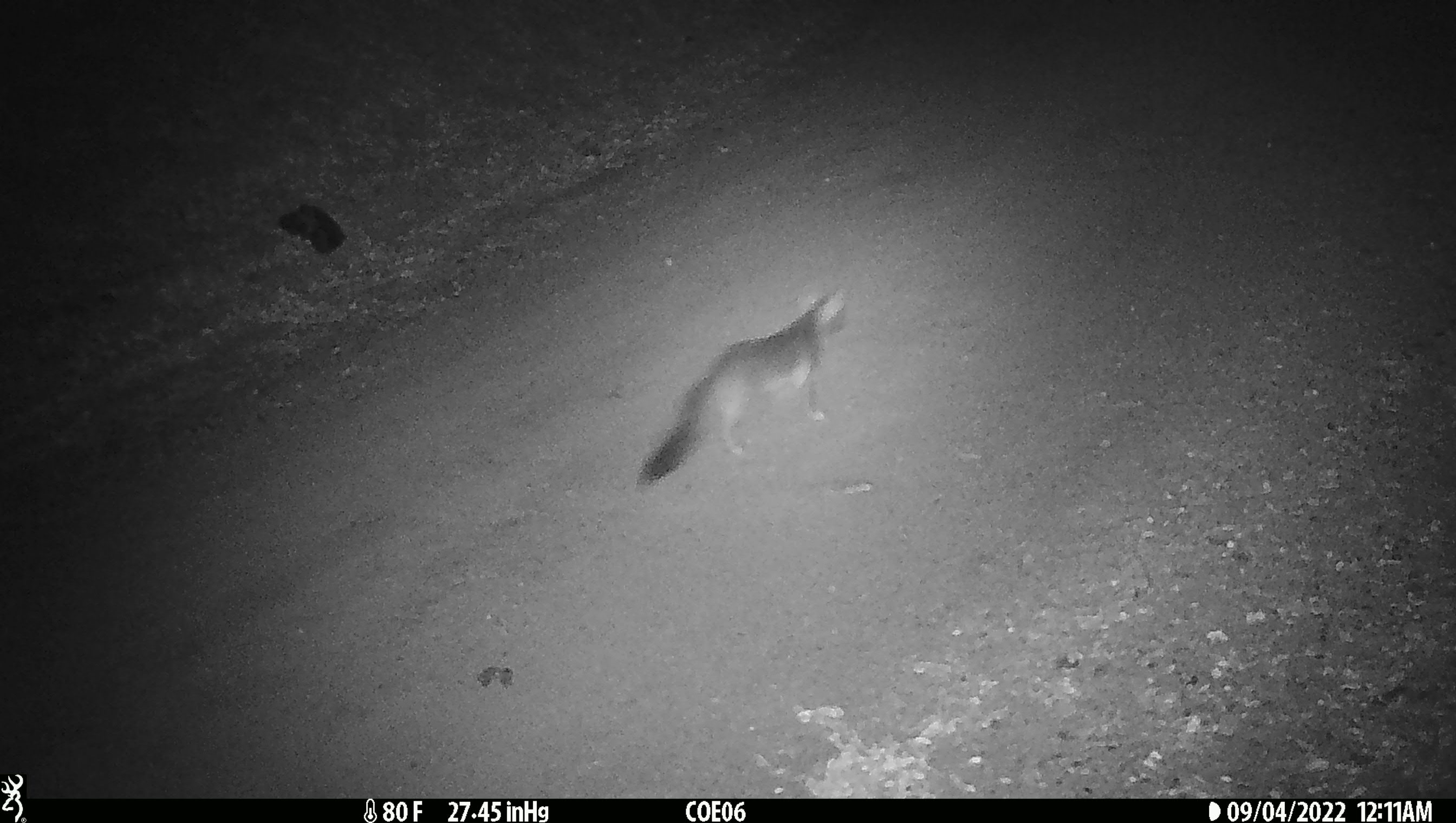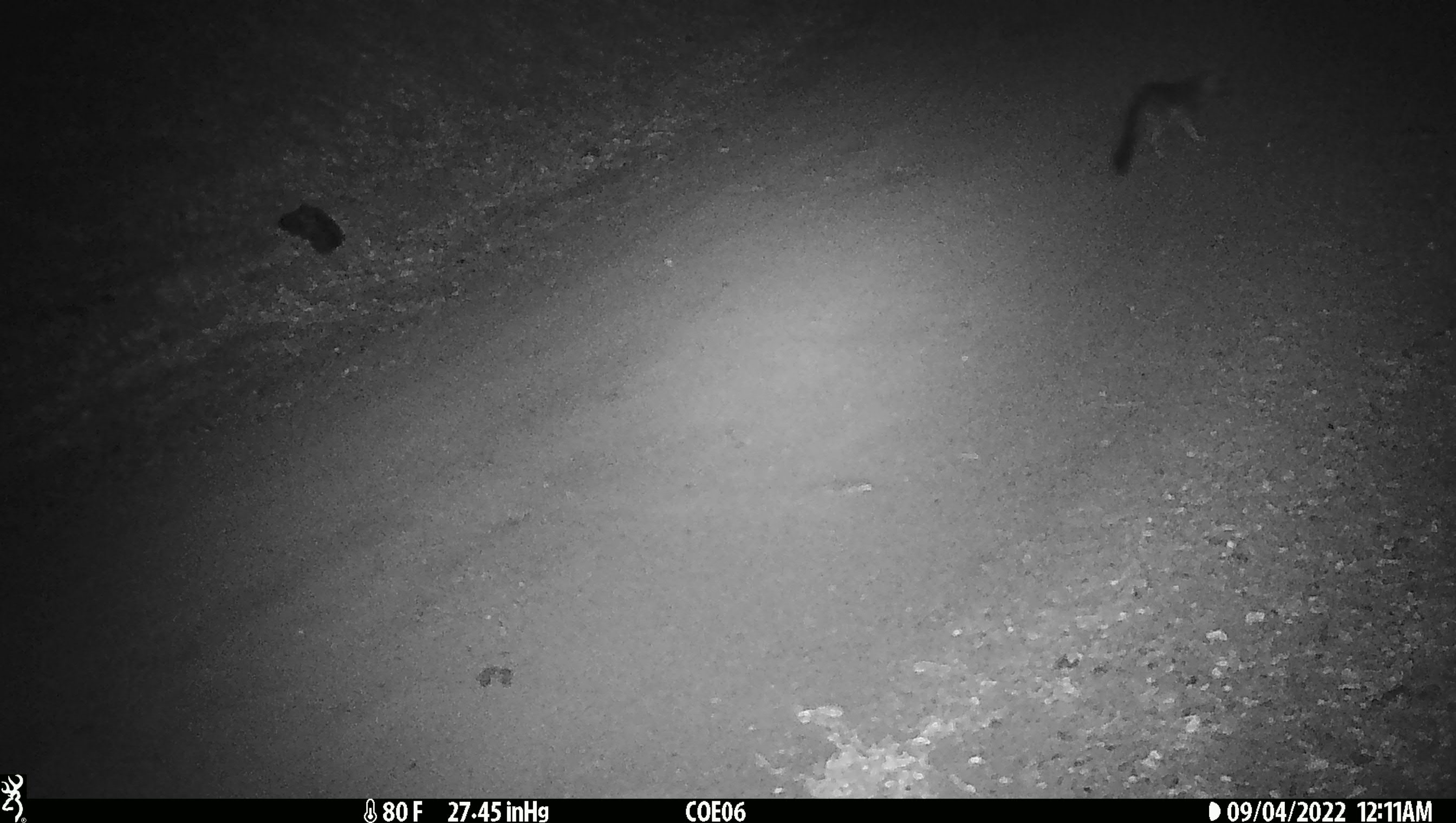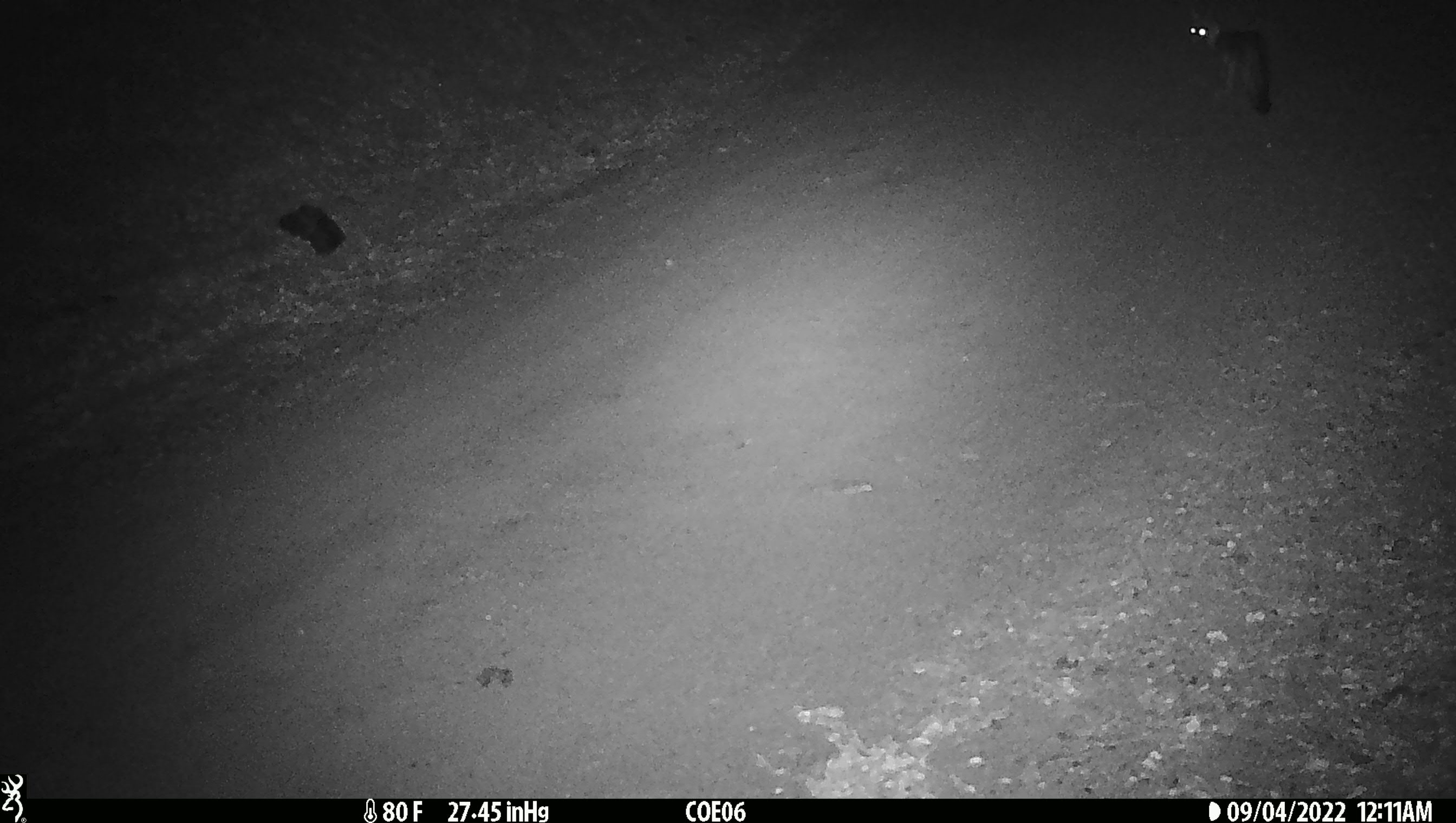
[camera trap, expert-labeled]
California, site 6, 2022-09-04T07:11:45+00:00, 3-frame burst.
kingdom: Animalia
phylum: Chordata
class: Mammalia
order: Carnivora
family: Canidae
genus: Urocyon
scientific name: Urocyon cinereoargenteus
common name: gray fox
Gray fox (Urocyon cinereoargenteus).